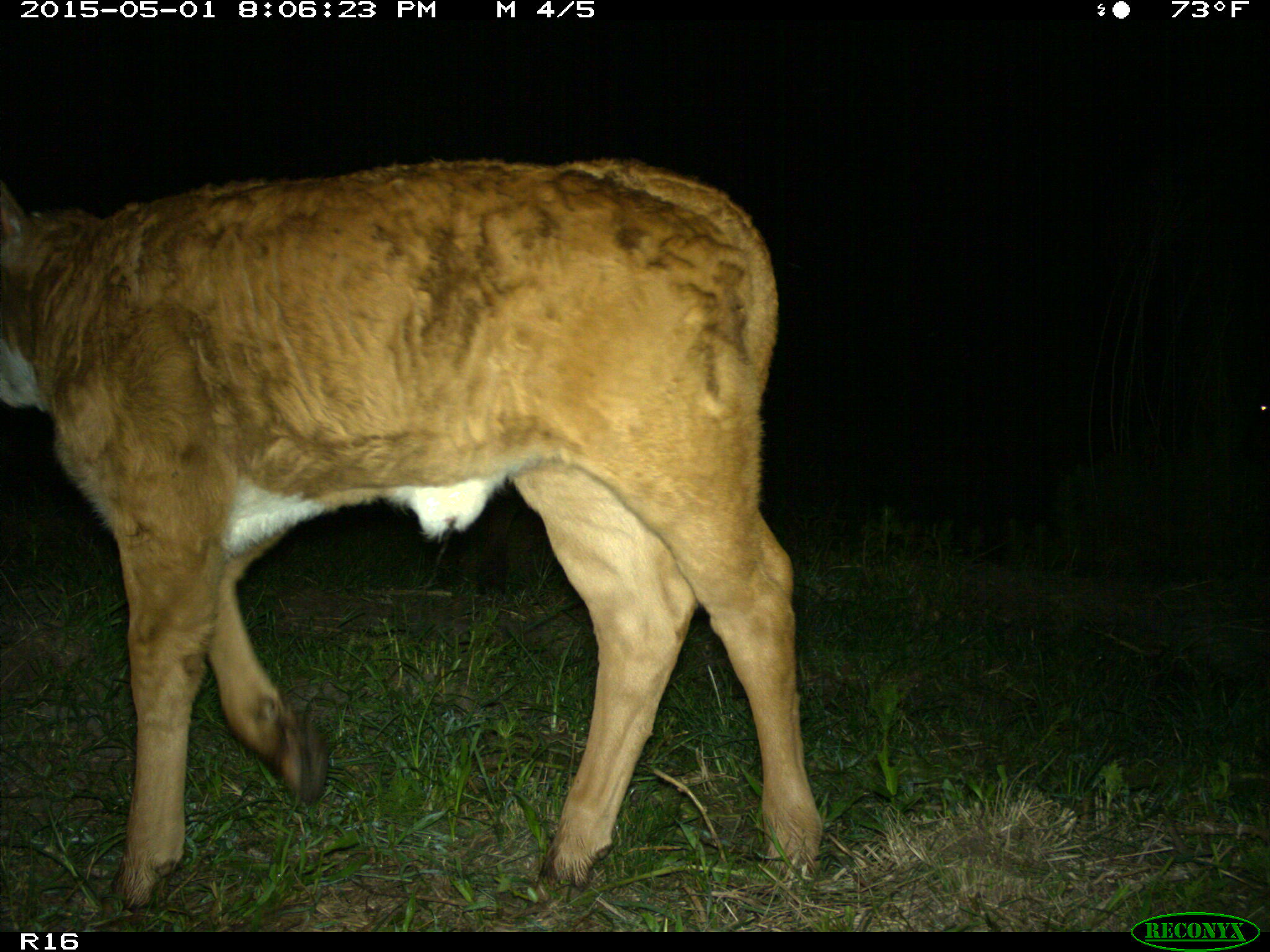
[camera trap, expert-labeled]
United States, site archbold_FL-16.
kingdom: Animalia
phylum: Chordata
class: Mammalia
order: Artiodactyla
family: Bovidae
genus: Bos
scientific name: Bos taurus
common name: domestic cow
Bos taurus (domestic cow).